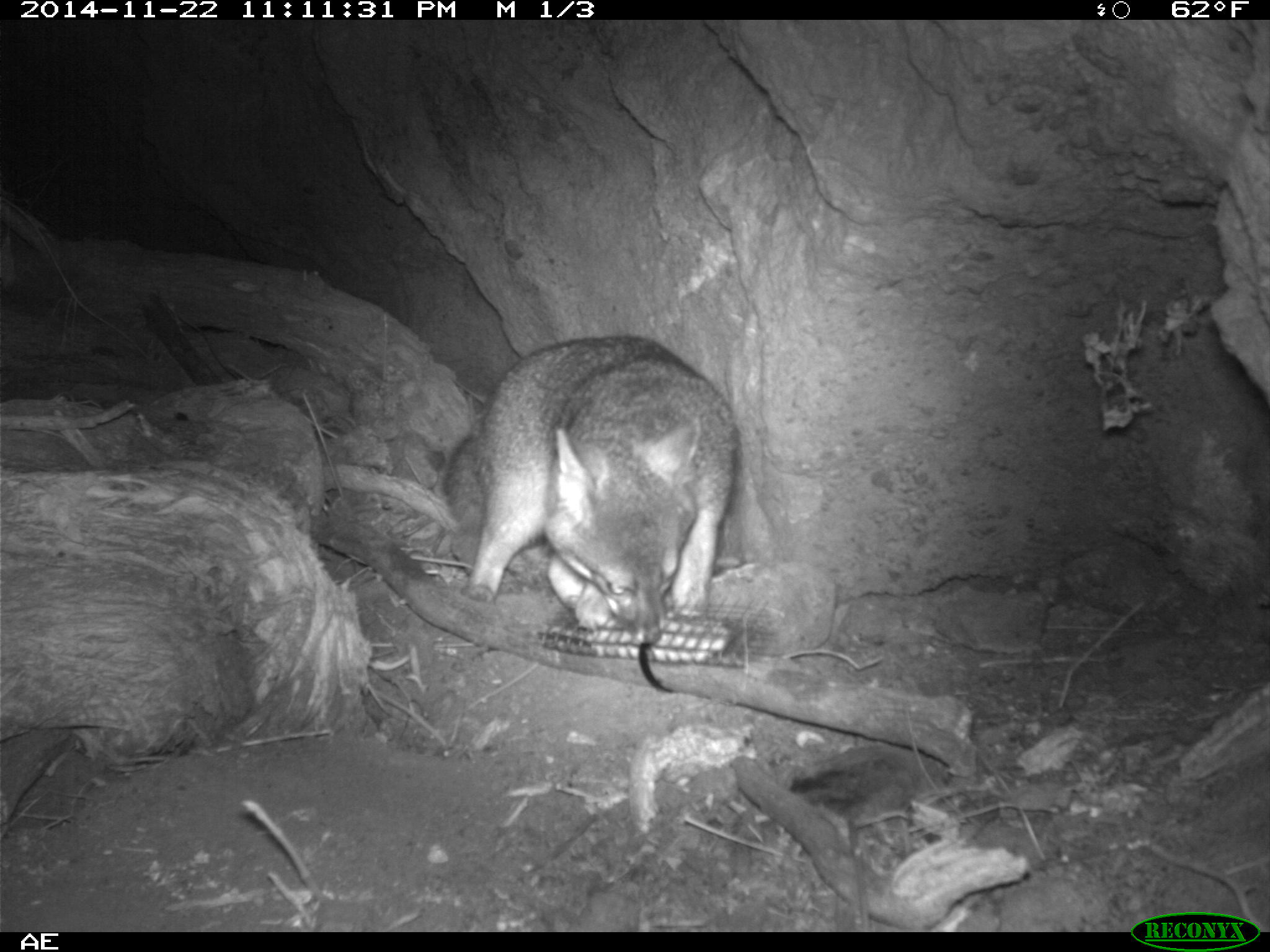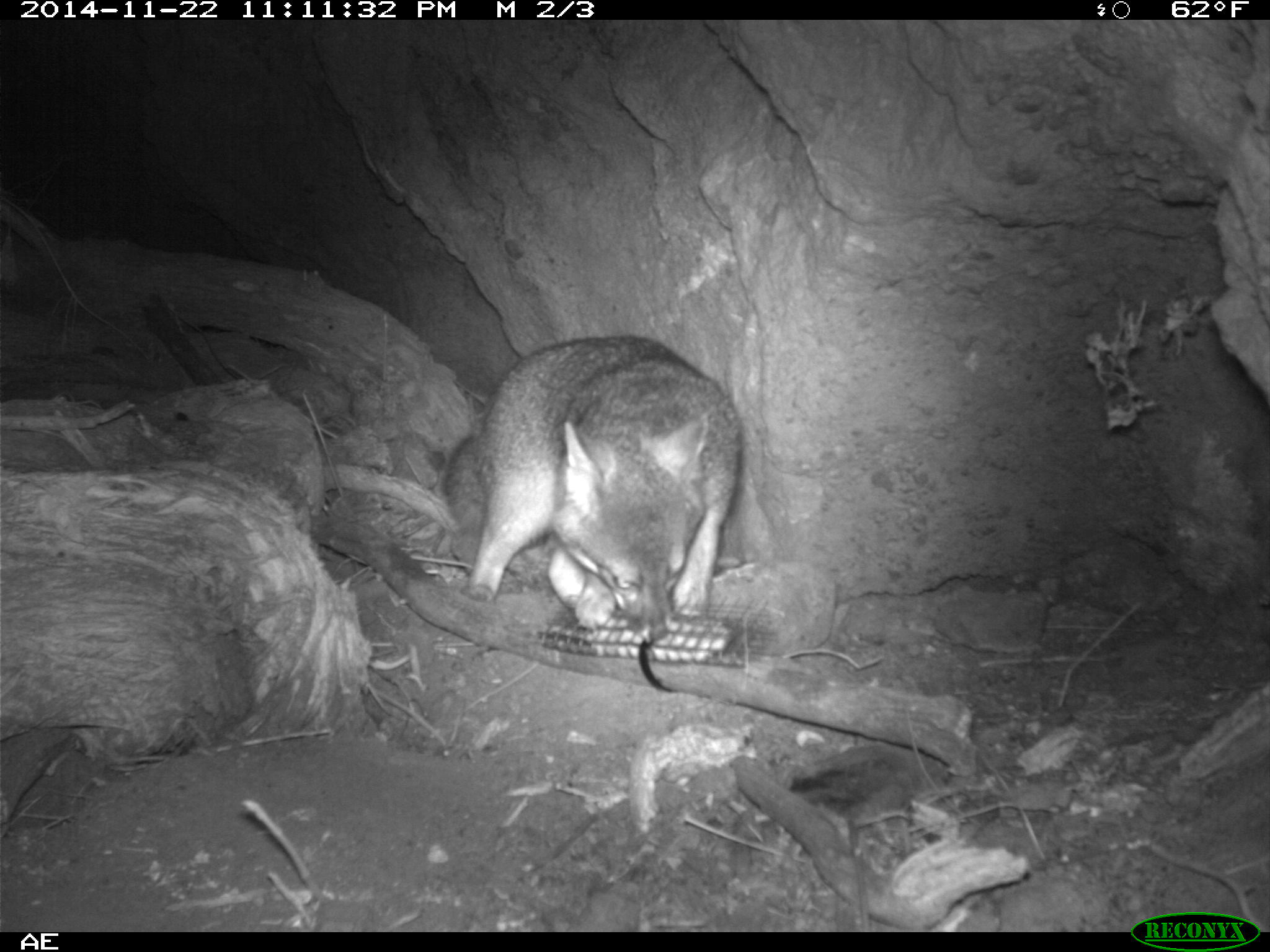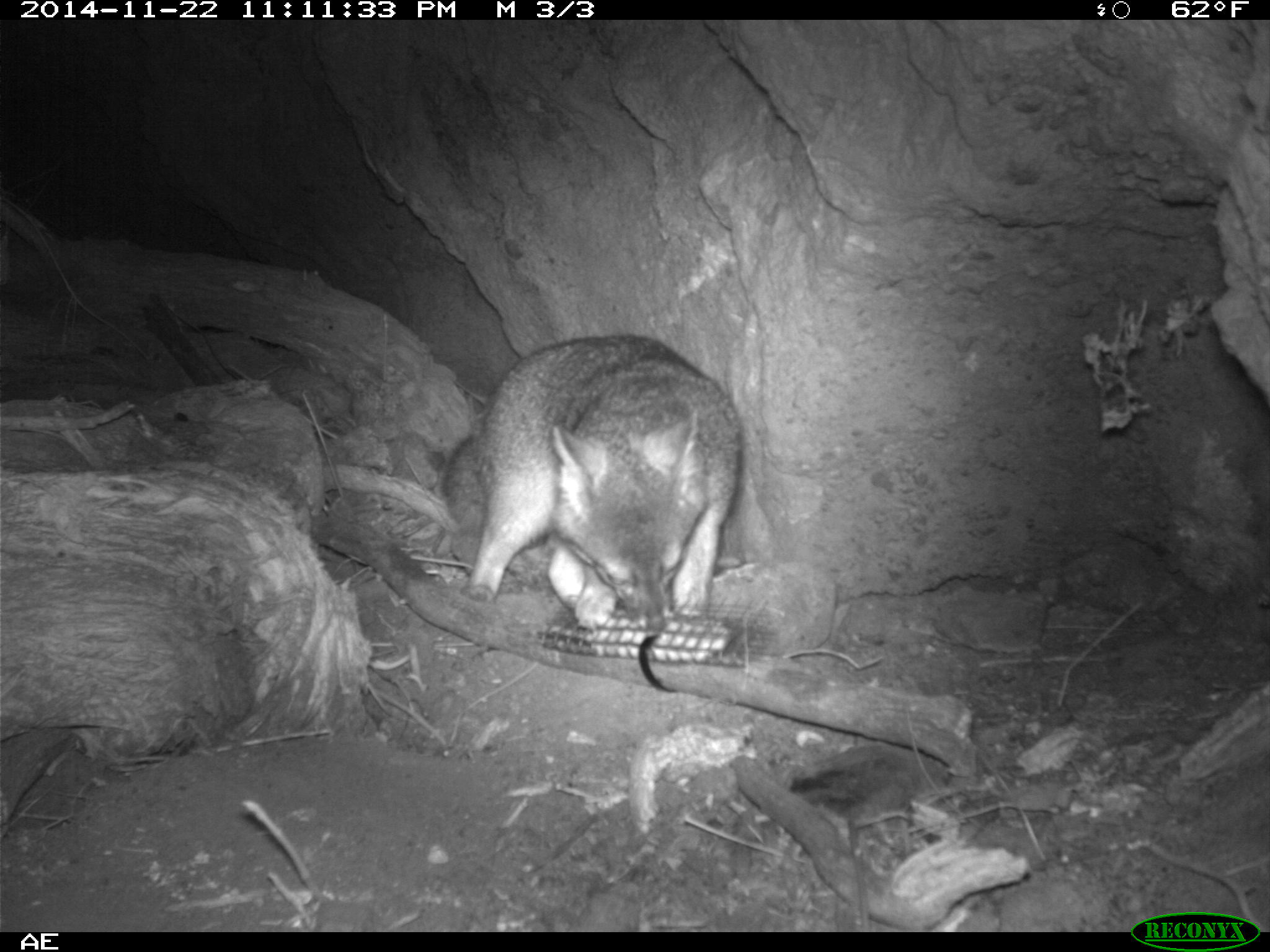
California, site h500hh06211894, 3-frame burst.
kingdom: Animalia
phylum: Chordata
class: Mammalia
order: Carnivora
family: Canidae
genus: Urocyon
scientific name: Urocyon littoralis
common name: island fox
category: fox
Fox (island fox) (Urocyon littoralis).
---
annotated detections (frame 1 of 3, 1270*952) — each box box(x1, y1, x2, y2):
fox: box(442, 335, 739, 645)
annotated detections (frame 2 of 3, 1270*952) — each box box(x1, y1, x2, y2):
fox: box(443, 335, 740, 640)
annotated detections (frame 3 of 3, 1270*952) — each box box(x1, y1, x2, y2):
fox: box(442, 334, 744, 632)